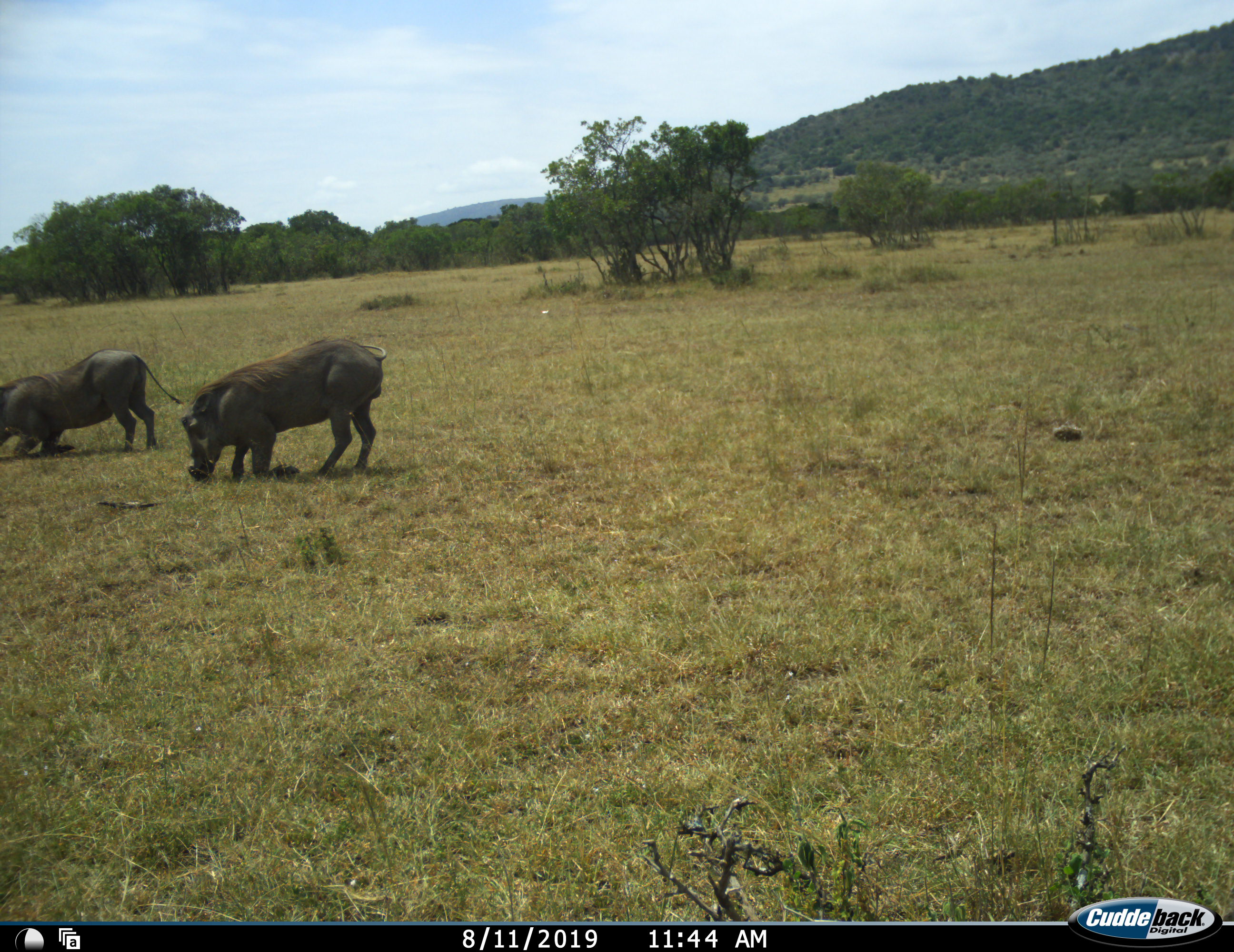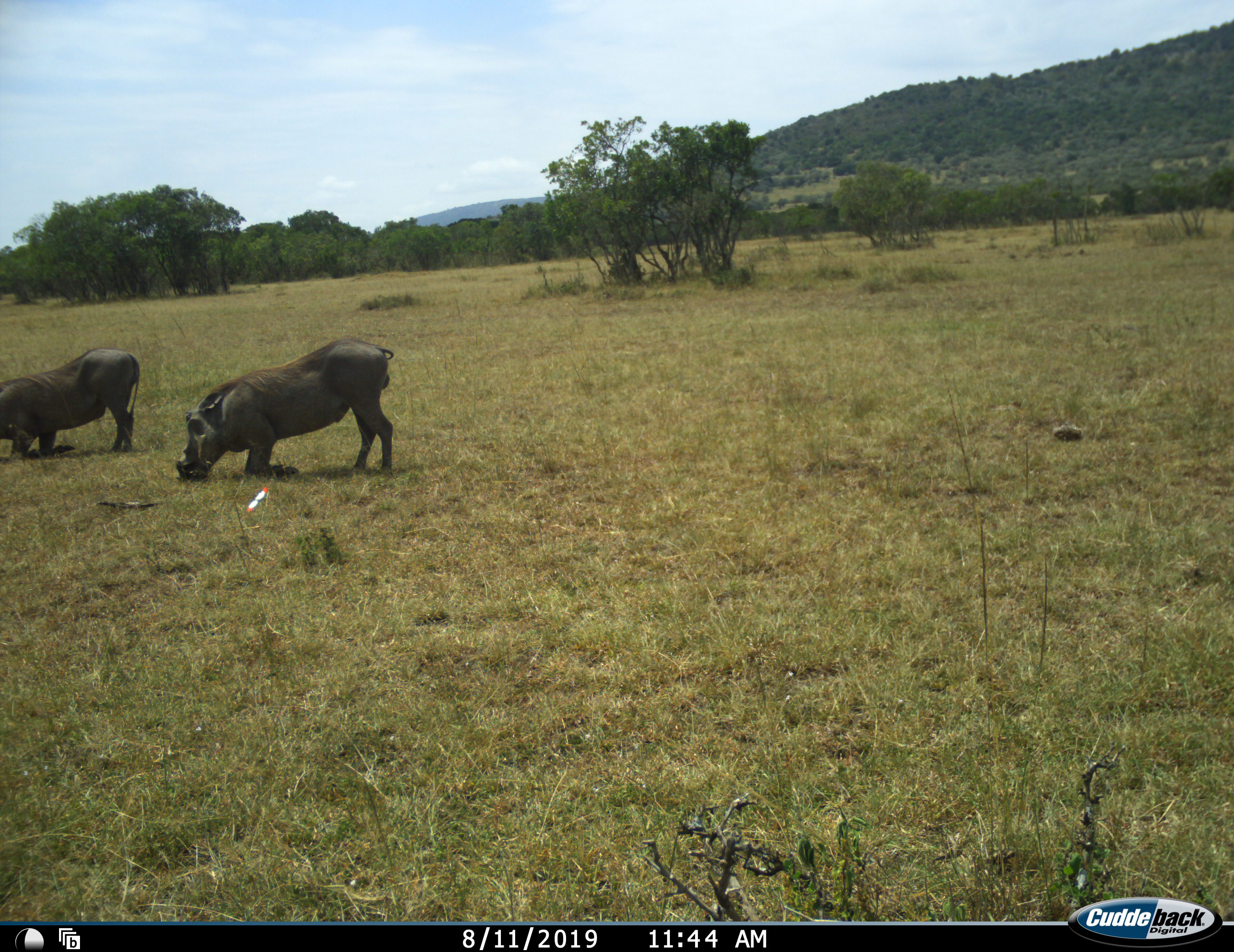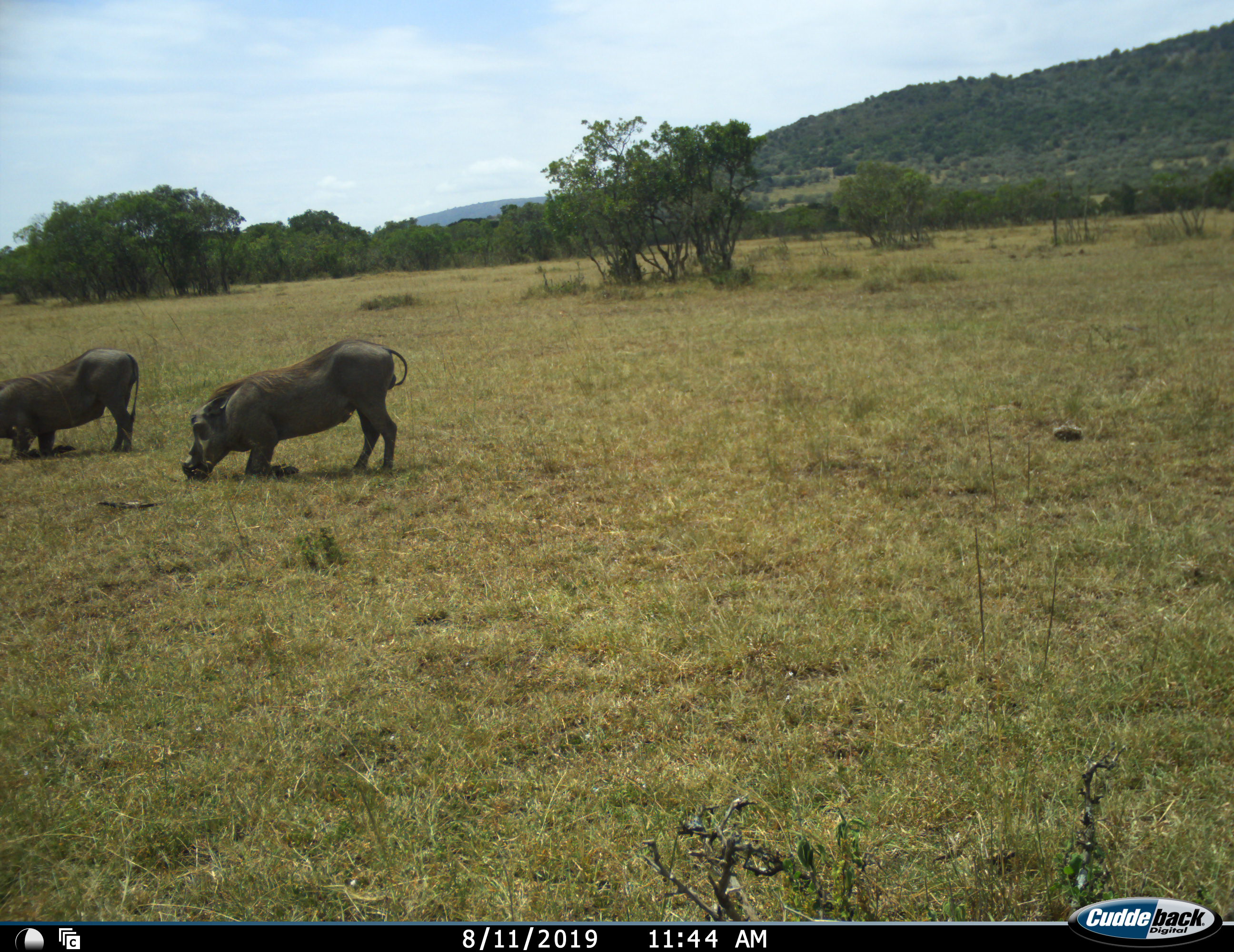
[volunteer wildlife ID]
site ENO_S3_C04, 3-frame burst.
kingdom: Animalia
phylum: Chordata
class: Mammalia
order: Artiodactyla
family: Suidae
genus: Phacochoerus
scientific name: Phacochoerus africanus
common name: warthog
Warthog (Phacochoerus africanus), count 2. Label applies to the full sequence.